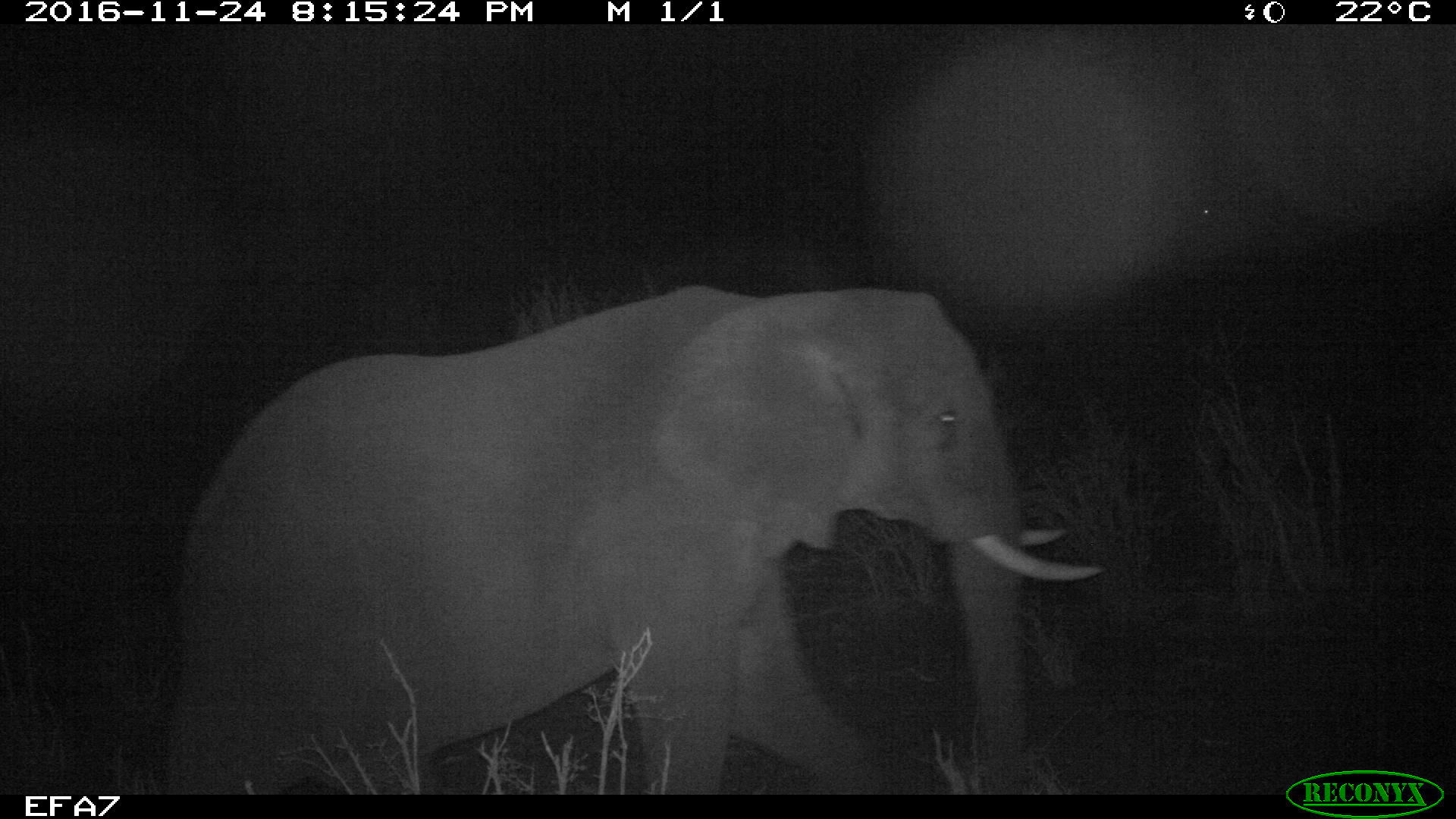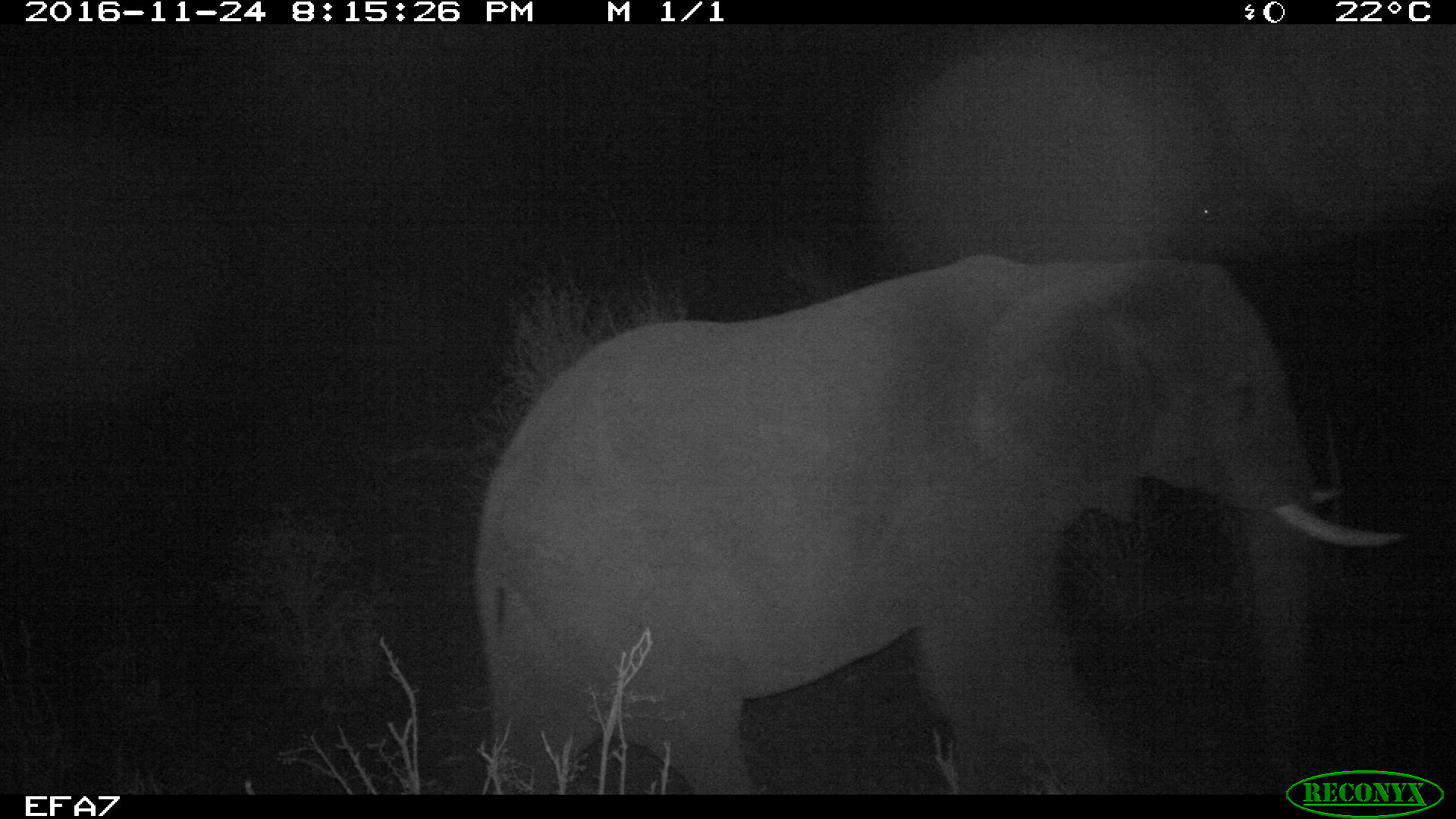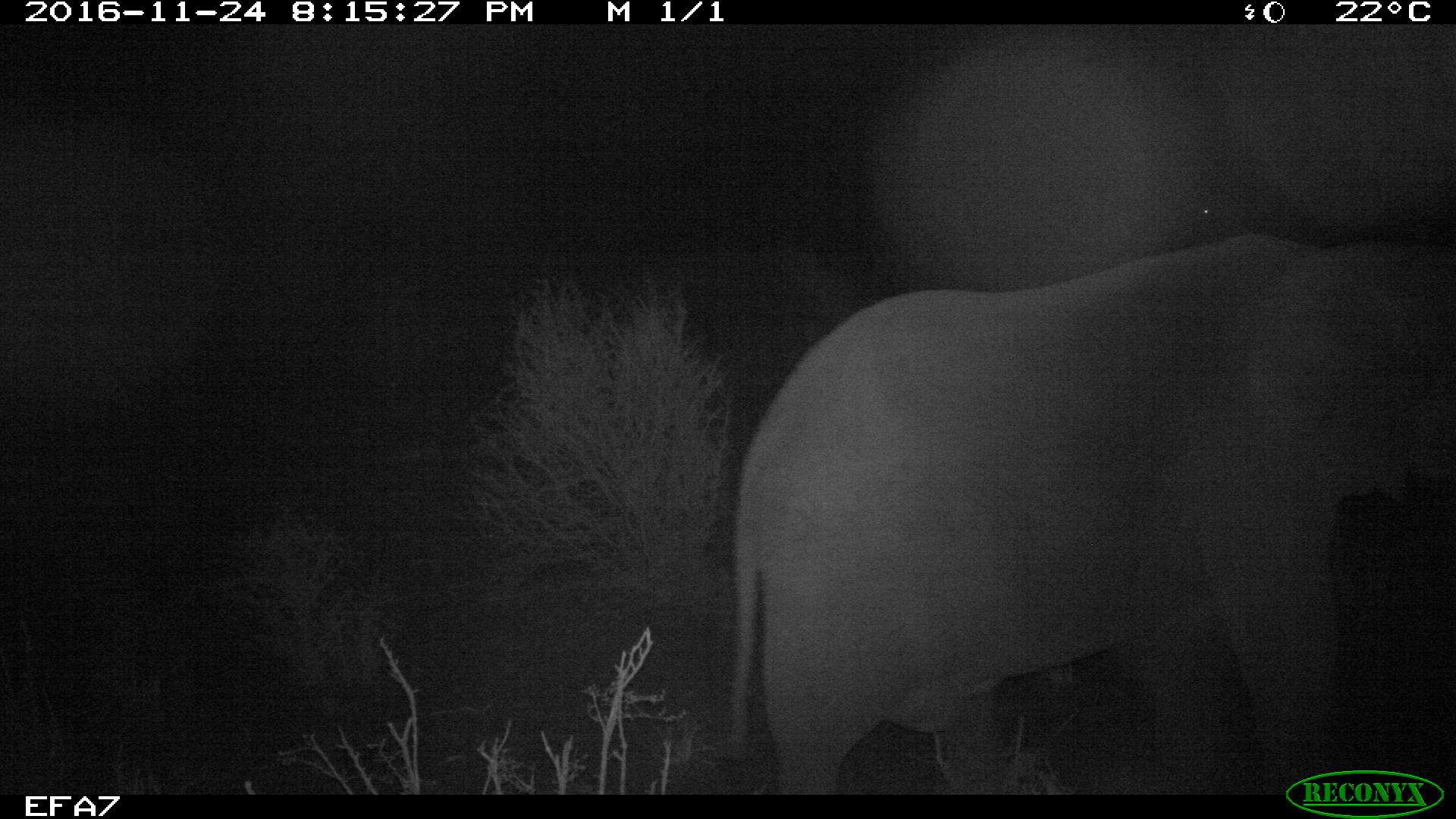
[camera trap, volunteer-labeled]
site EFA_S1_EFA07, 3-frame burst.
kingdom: Animalia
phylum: Chordata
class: Mammalia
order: Proboscidea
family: Elephantidae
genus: Loxodonta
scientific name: Loxodonta africana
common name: african bush elephant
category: elephant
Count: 1.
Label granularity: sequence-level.